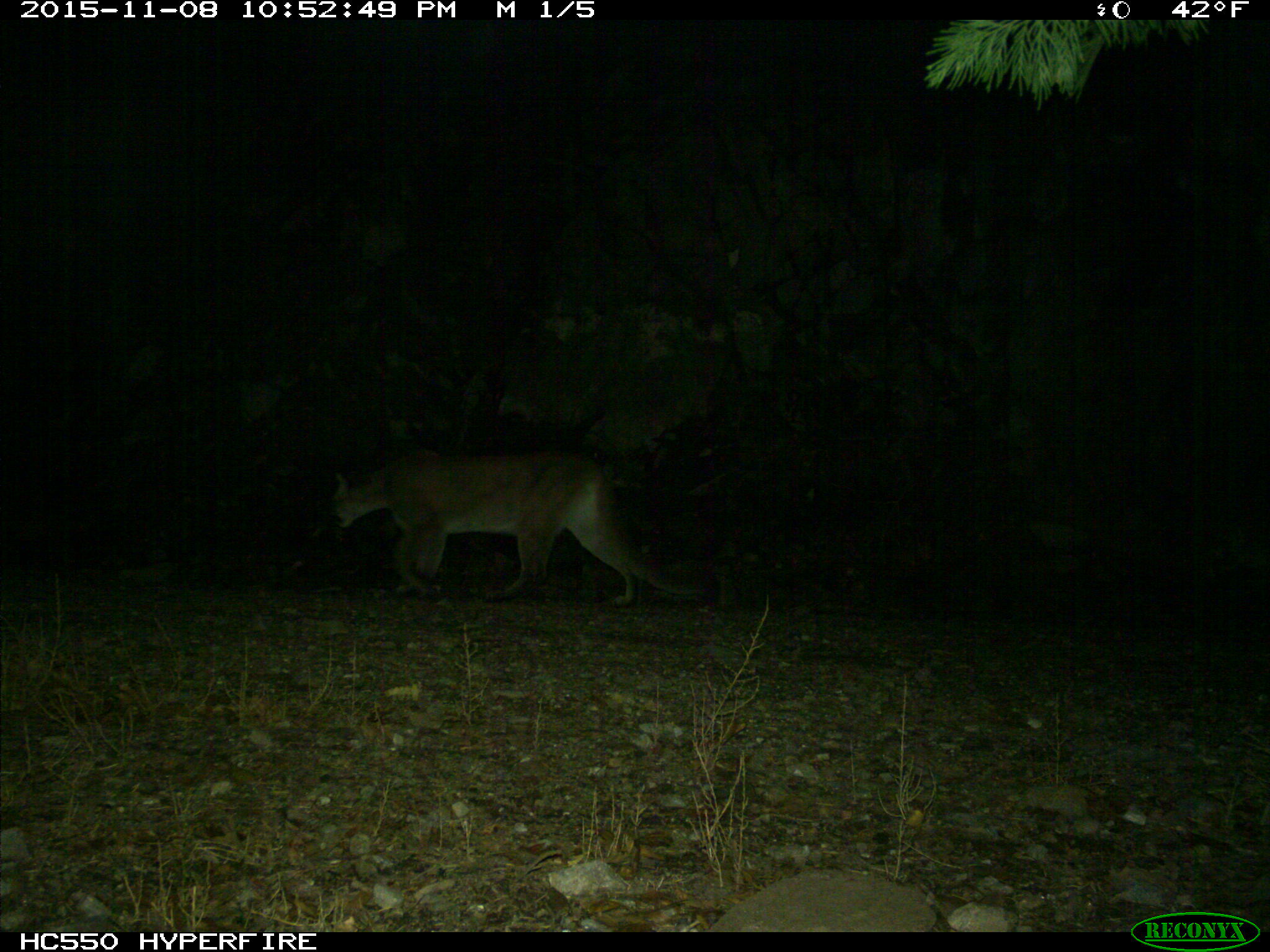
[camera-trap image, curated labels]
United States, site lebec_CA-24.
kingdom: Animalia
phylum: Chordata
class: Mammalia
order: Carnivora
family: Felidae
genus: Puma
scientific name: Puma concolor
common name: mountain lion